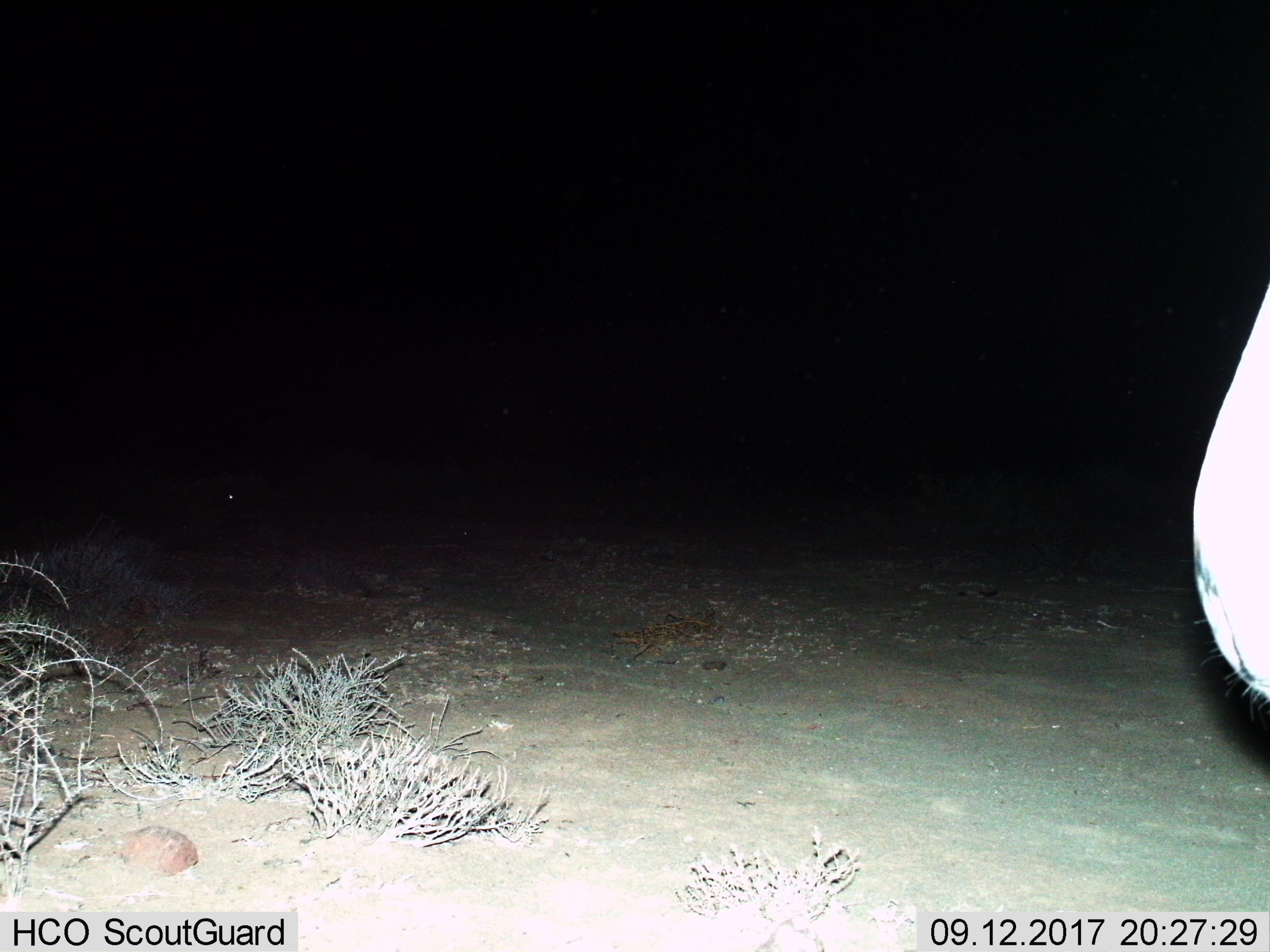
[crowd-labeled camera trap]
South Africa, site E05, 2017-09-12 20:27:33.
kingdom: Animalia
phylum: Chordata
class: Mammalia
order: Artiodactyla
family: Bovidae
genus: Oryx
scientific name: Oryx gazella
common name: gemsbok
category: gemsbokoryx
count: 1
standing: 100%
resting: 0%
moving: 100%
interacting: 0%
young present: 0%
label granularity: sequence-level